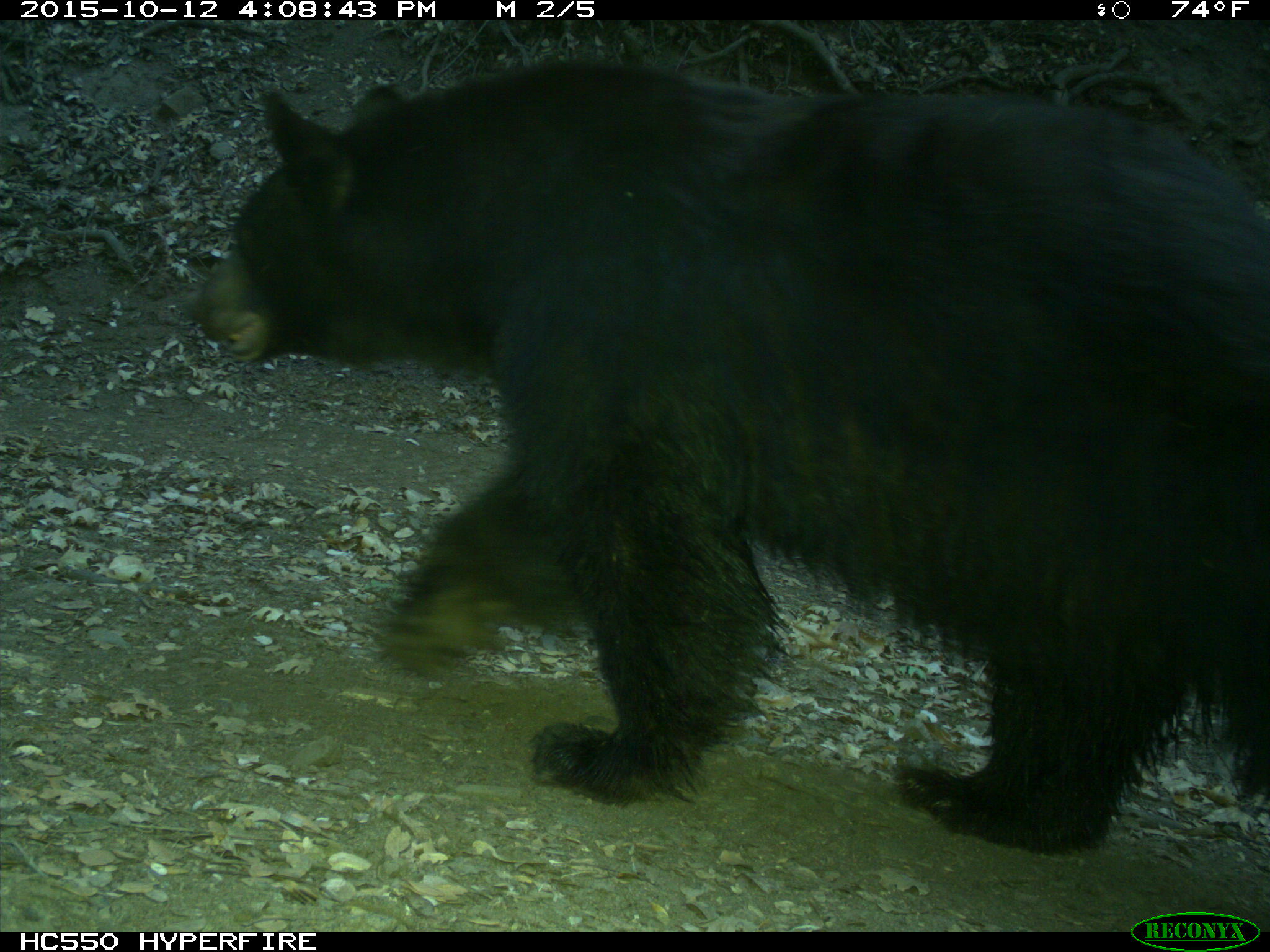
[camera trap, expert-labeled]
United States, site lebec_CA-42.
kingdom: Animalia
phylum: Chordata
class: Mammalia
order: Carnivora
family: Ursidae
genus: Ursus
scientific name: Ursus americanus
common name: american black bear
Ursus americanus (american black bear).